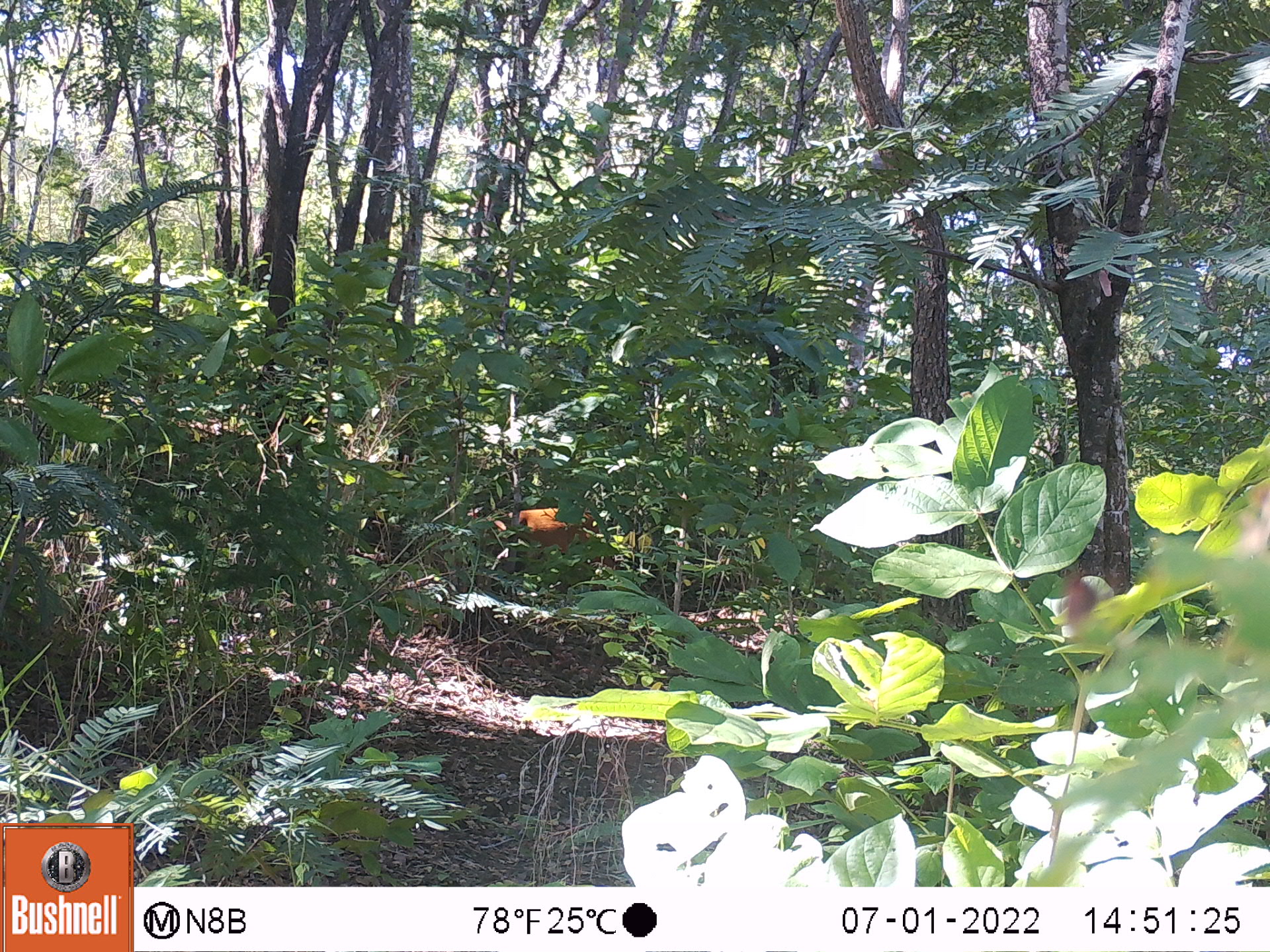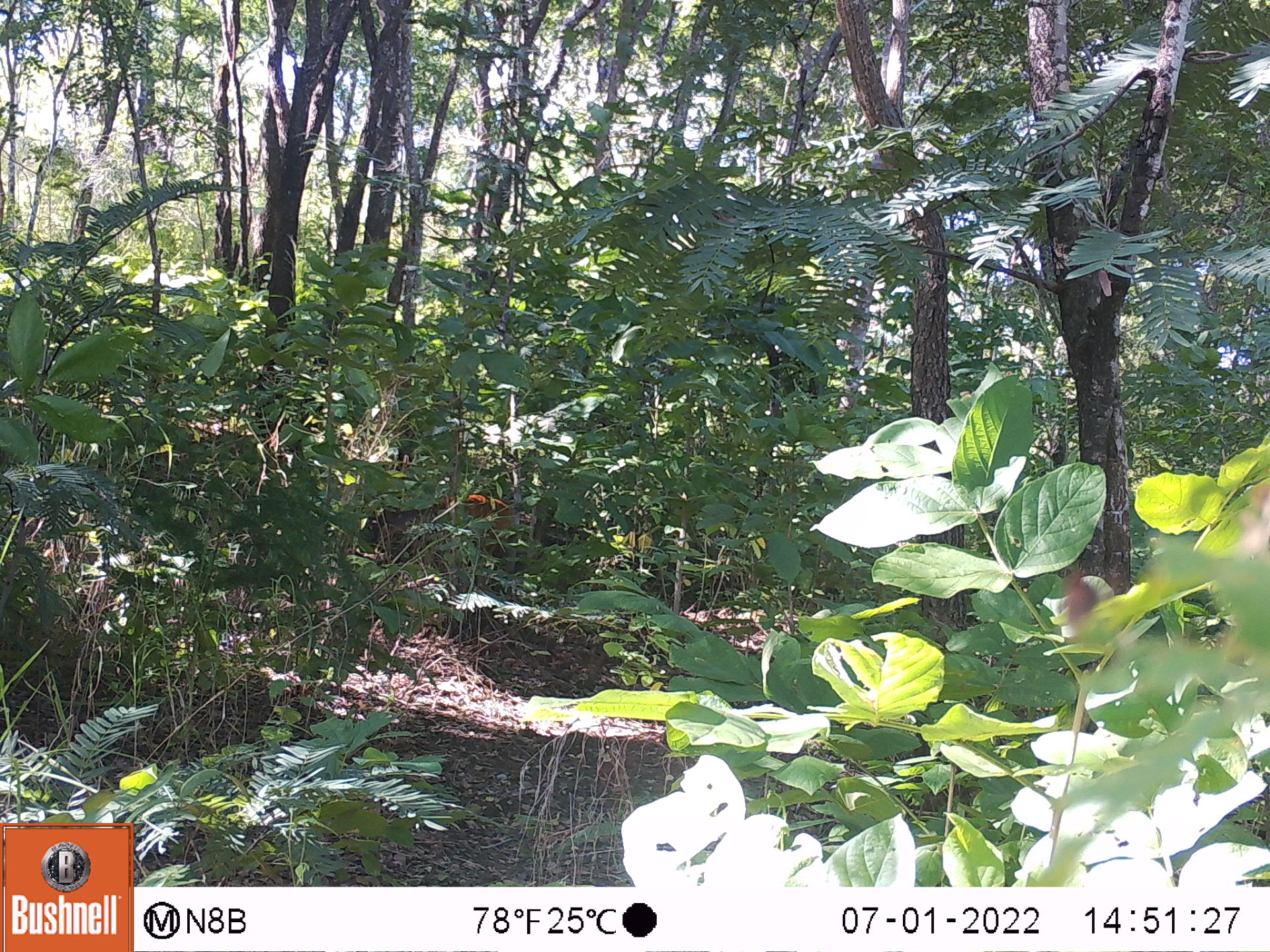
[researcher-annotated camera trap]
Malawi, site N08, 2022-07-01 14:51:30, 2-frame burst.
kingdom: Animalia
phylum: Chordata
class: Mammalia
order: Artiodactyla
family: Bovidae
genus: Cephalophorus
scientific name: Cephalophorus natalensis natalensis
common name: red duiker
Red duiker (Cephalophorus natalensis natalensis), count 1.